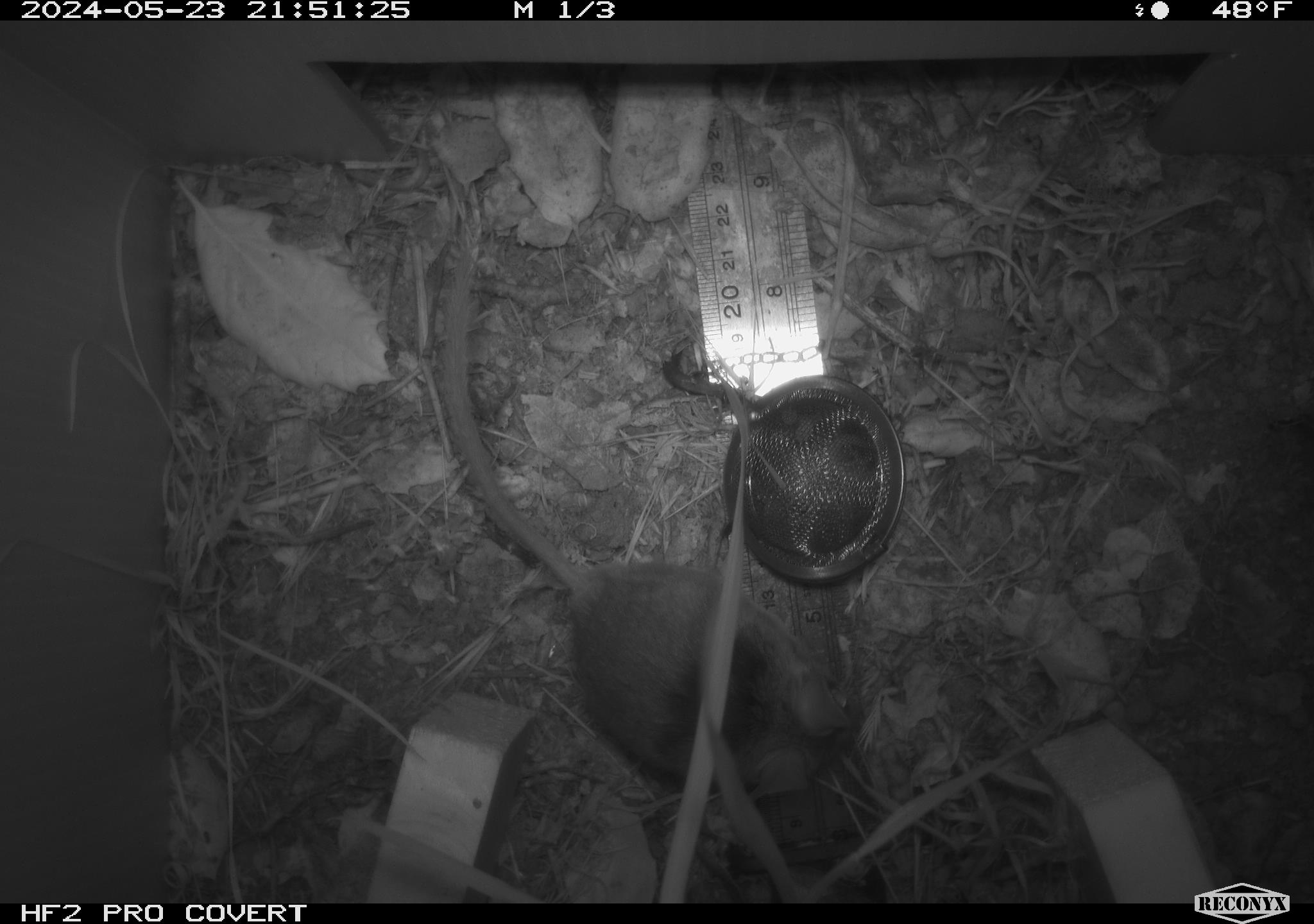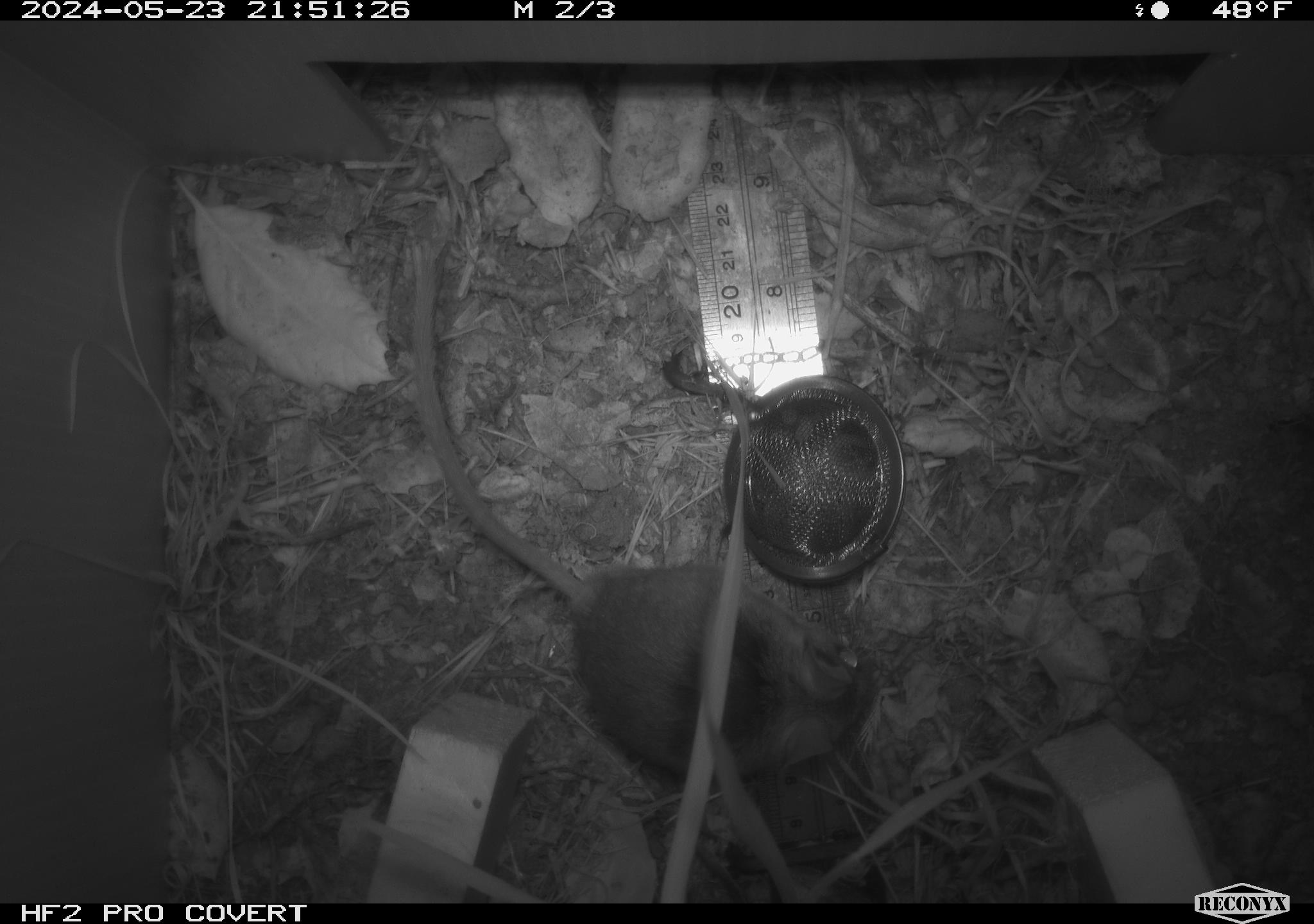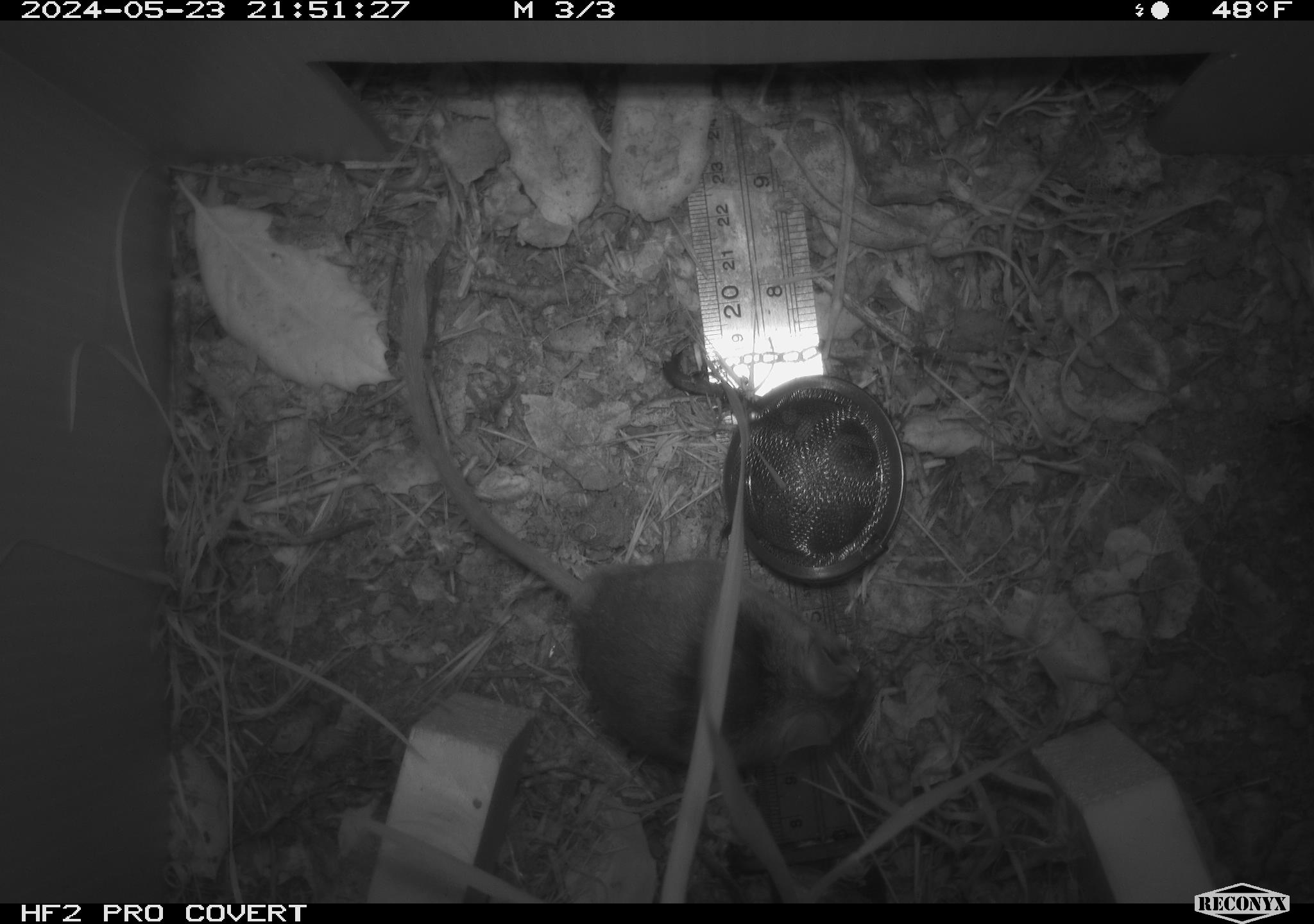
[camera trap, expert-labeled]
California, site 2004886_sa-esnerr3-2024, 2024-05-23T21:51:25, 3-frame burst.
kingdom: Animalia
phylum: Chordata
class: Mammalia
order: Rodentia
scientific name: Rodentia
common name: rodent